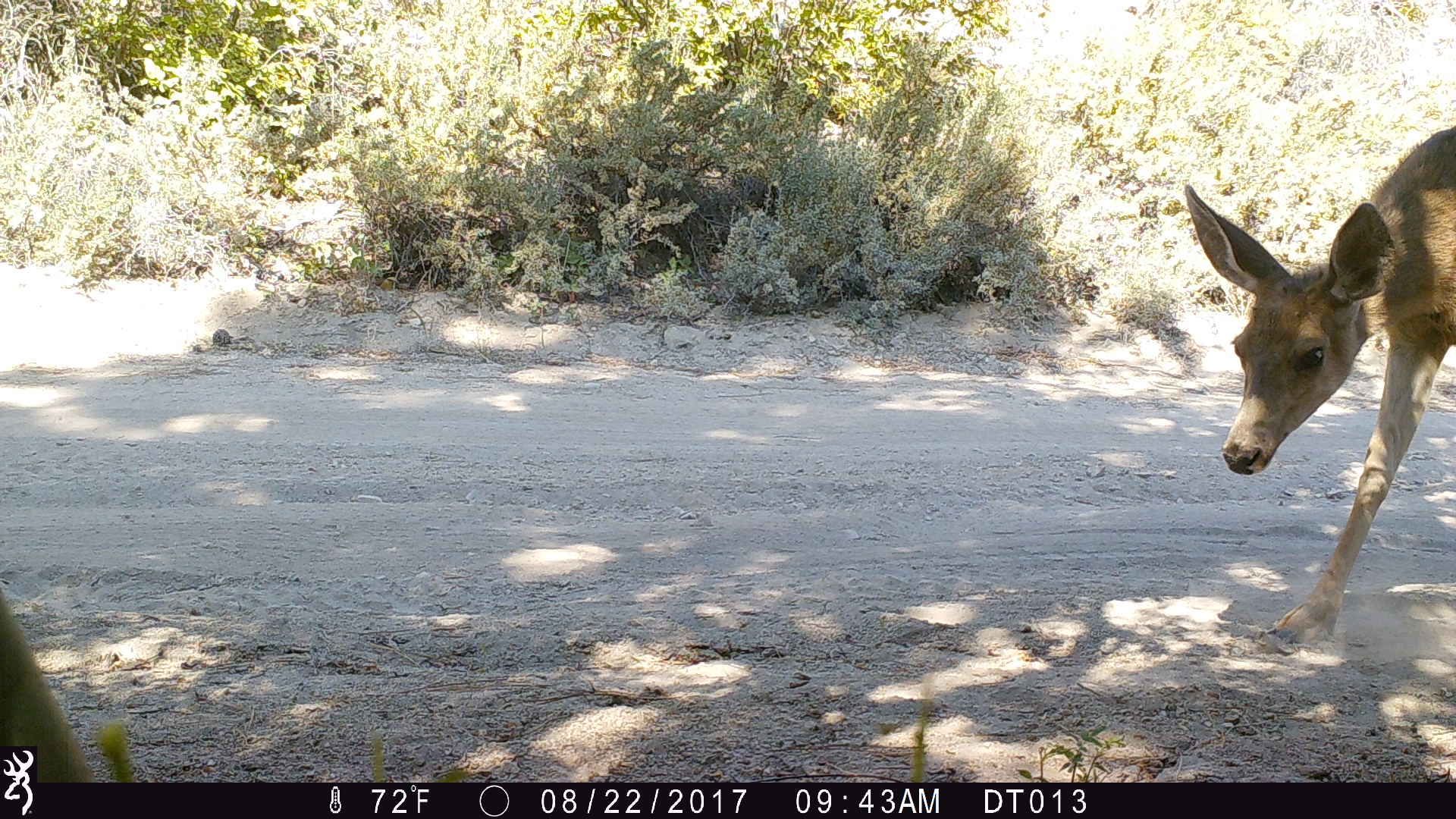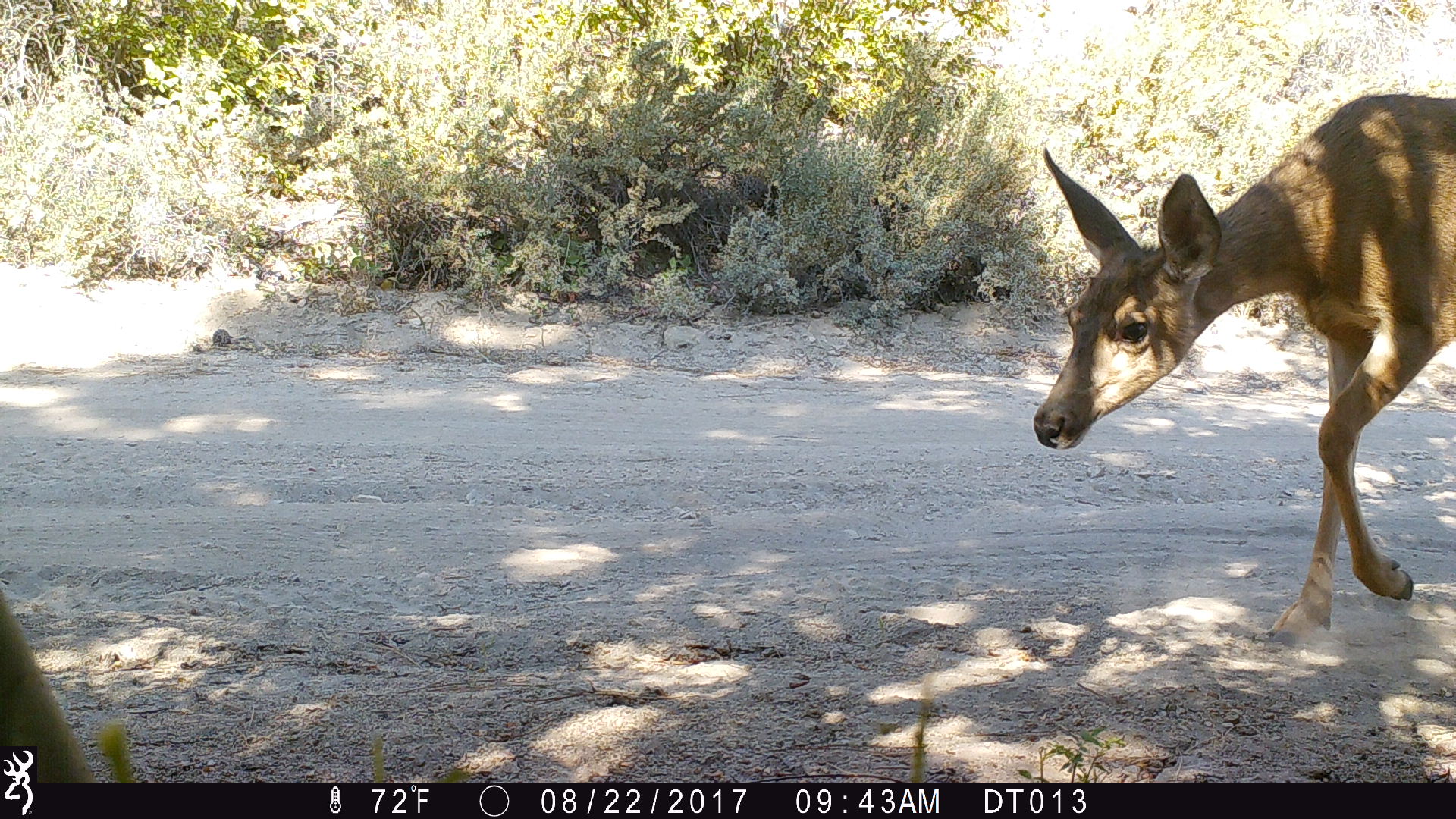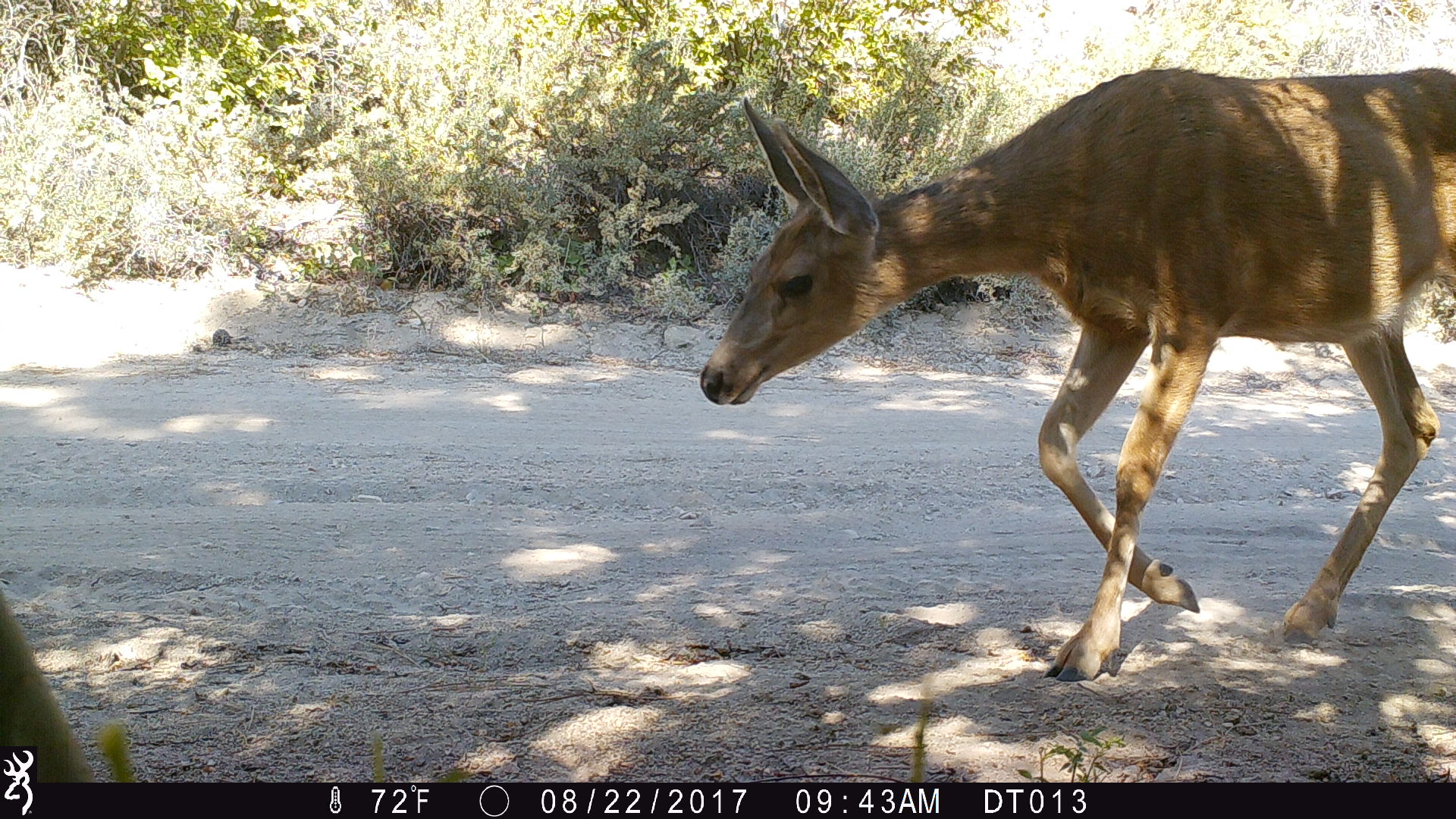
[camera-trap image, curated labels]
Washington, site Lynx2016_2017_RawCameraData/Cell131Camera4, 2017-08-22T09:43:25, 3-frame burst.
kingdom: Animalia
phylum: Chordata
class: Mammalia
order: Artiodactyla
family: Cervidae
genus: Odocoileus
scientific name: Odocoileus hemionus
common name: mule deer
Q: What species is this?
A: Odocoileus hemionus (mule deer).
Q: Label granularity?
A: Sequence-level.